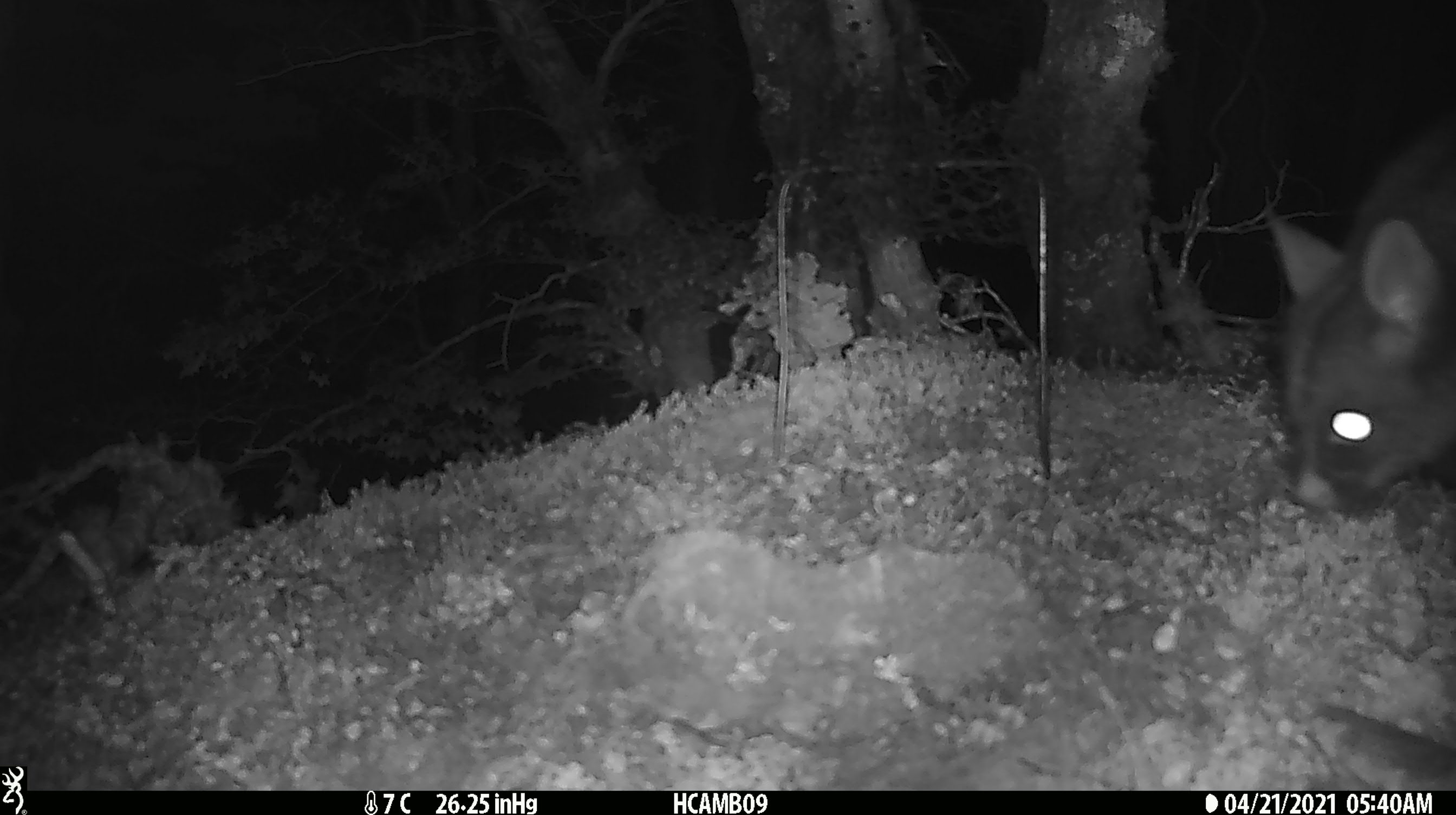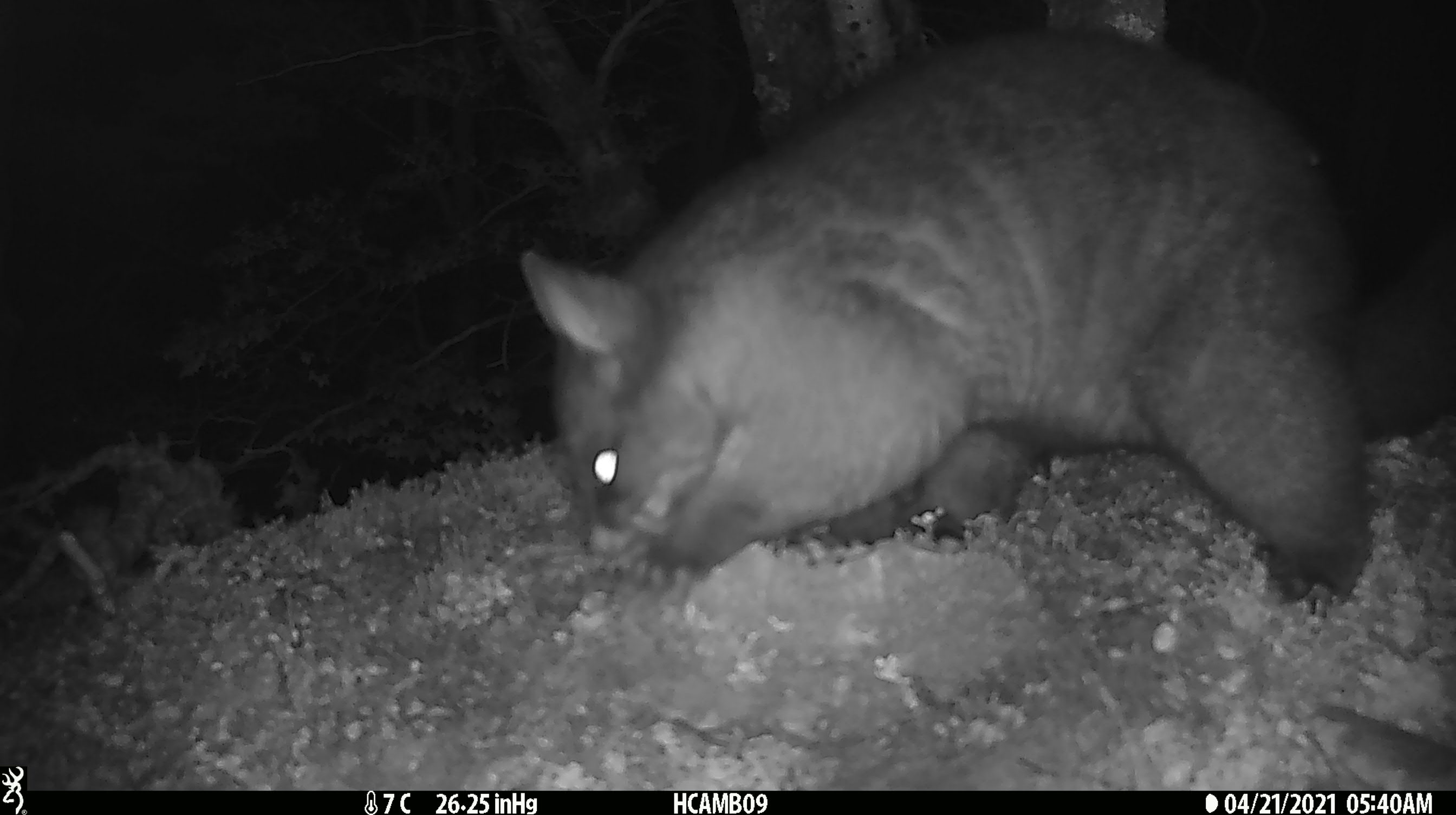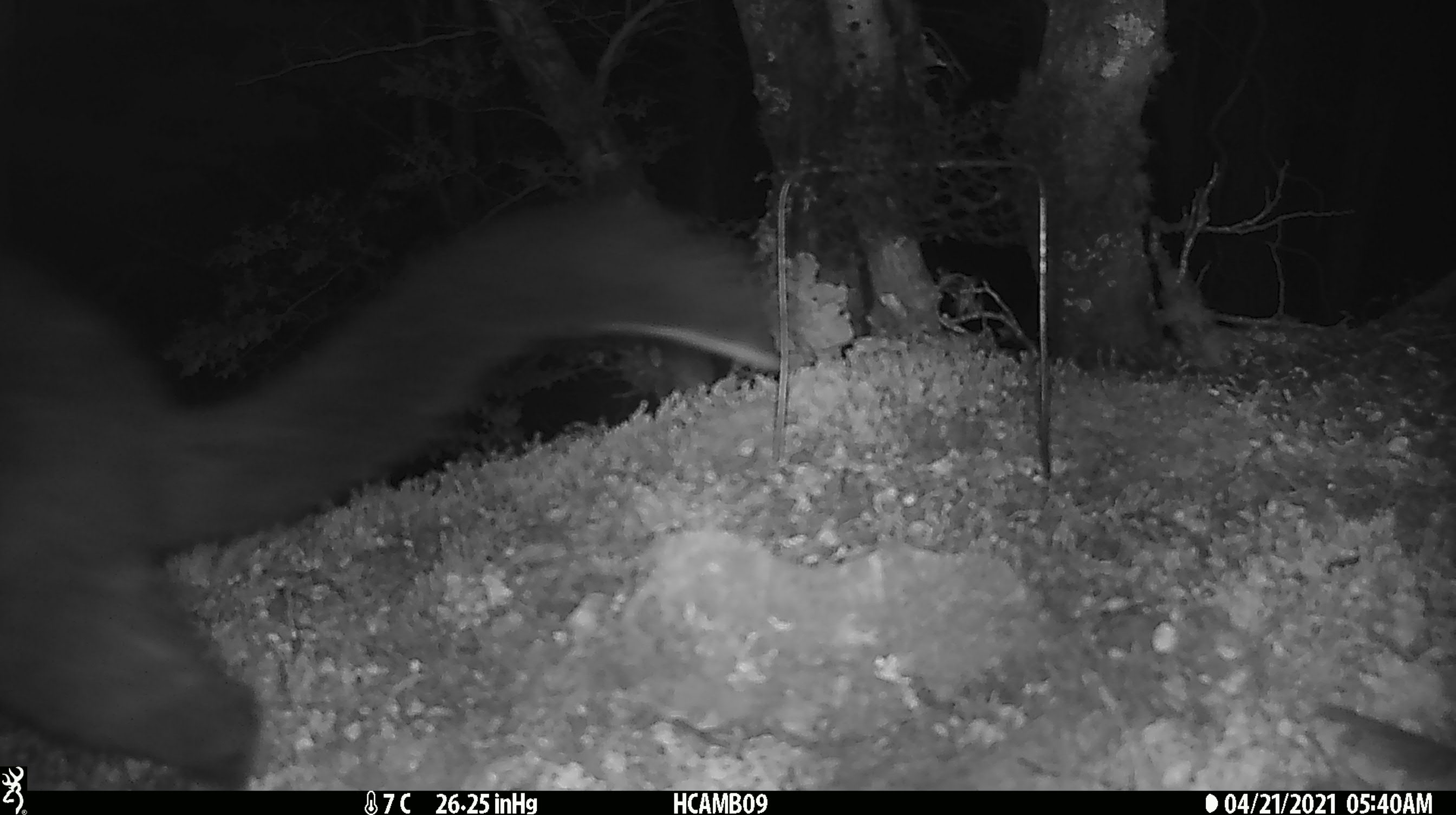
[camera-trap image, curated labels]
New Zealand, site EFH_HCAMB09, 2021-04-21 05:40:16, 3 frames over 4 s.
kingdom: Animalia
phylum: Chordata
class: Mammalia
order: Diprotodontia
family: Phalangeridae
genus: Trichosurus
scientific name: Trichosurus vulpecula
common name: common brushtail possum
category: possum